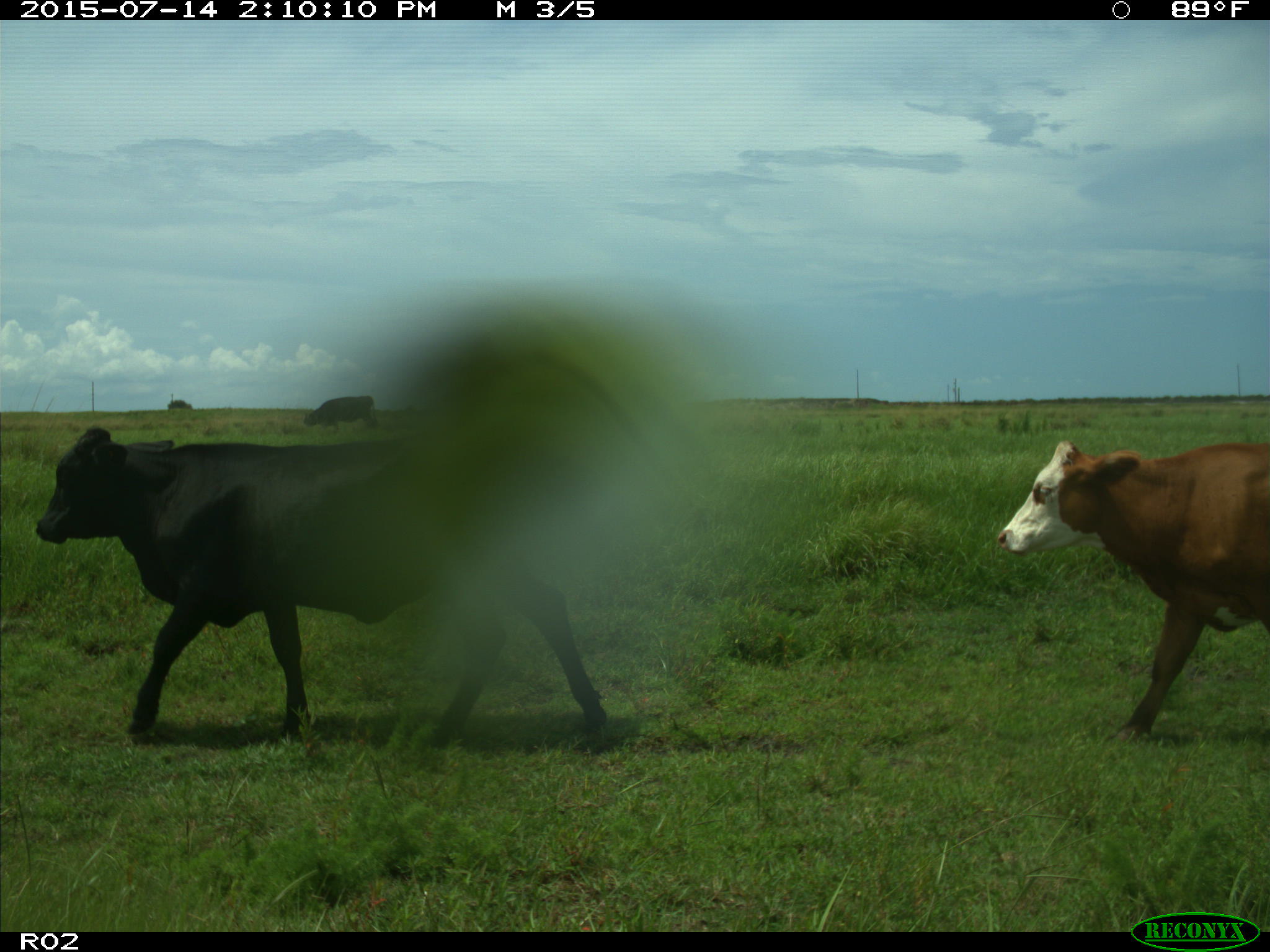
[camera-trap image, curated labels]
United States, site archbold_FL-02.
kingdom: Animalia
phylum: Chordata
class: Mammalia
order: Artiodactyla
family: Bovidae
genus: Bos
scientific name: Bos taurus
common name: domestic cow